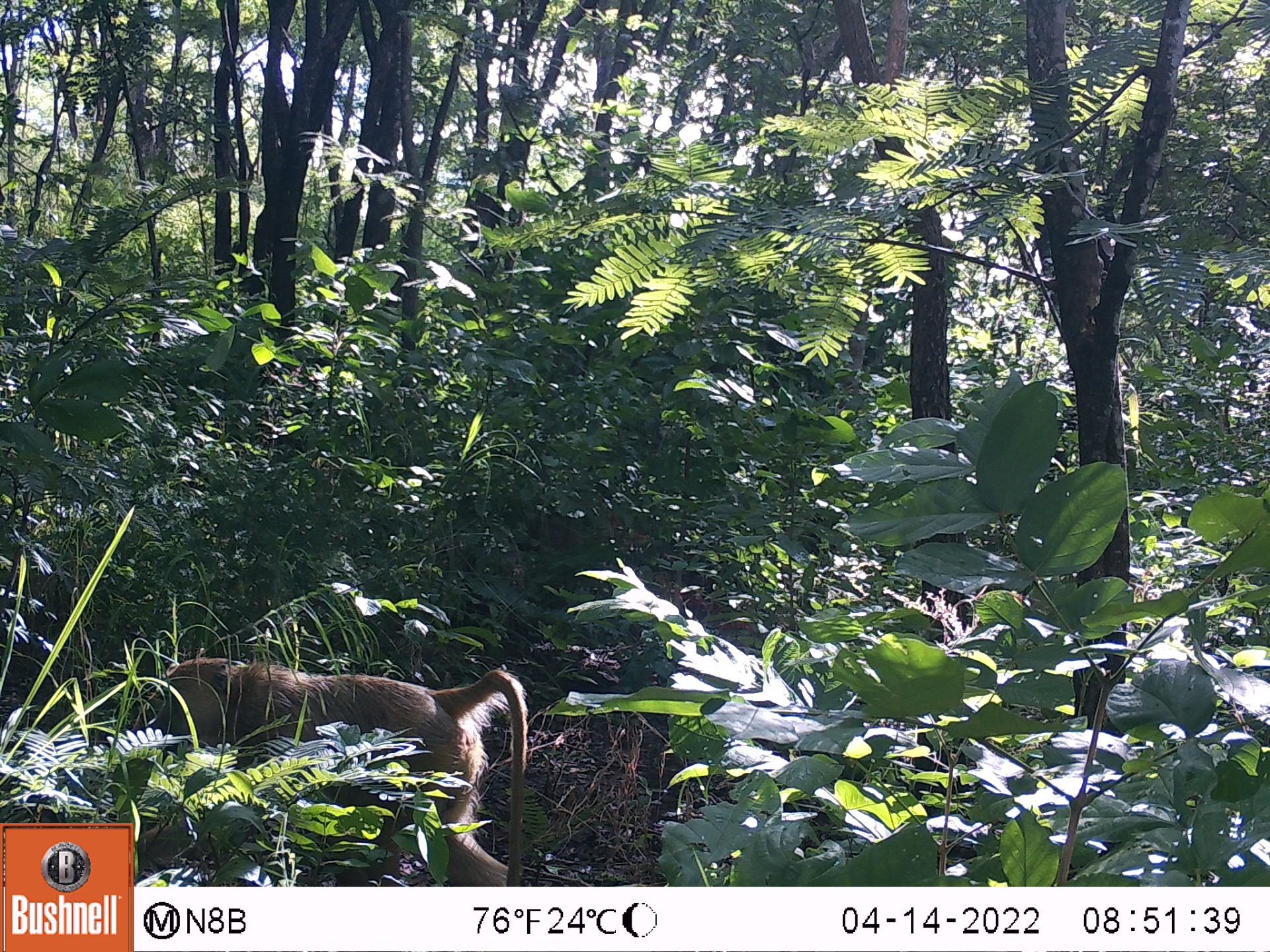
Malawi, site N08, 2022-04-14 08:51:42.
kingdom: Animalia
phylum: Chordata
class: Mammalia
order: Primates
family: Cercopithecidae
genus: Papio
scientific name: Papio cynocephalus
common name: yellow baboon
Yellow baboon (Papio cynocephalus), count 2.